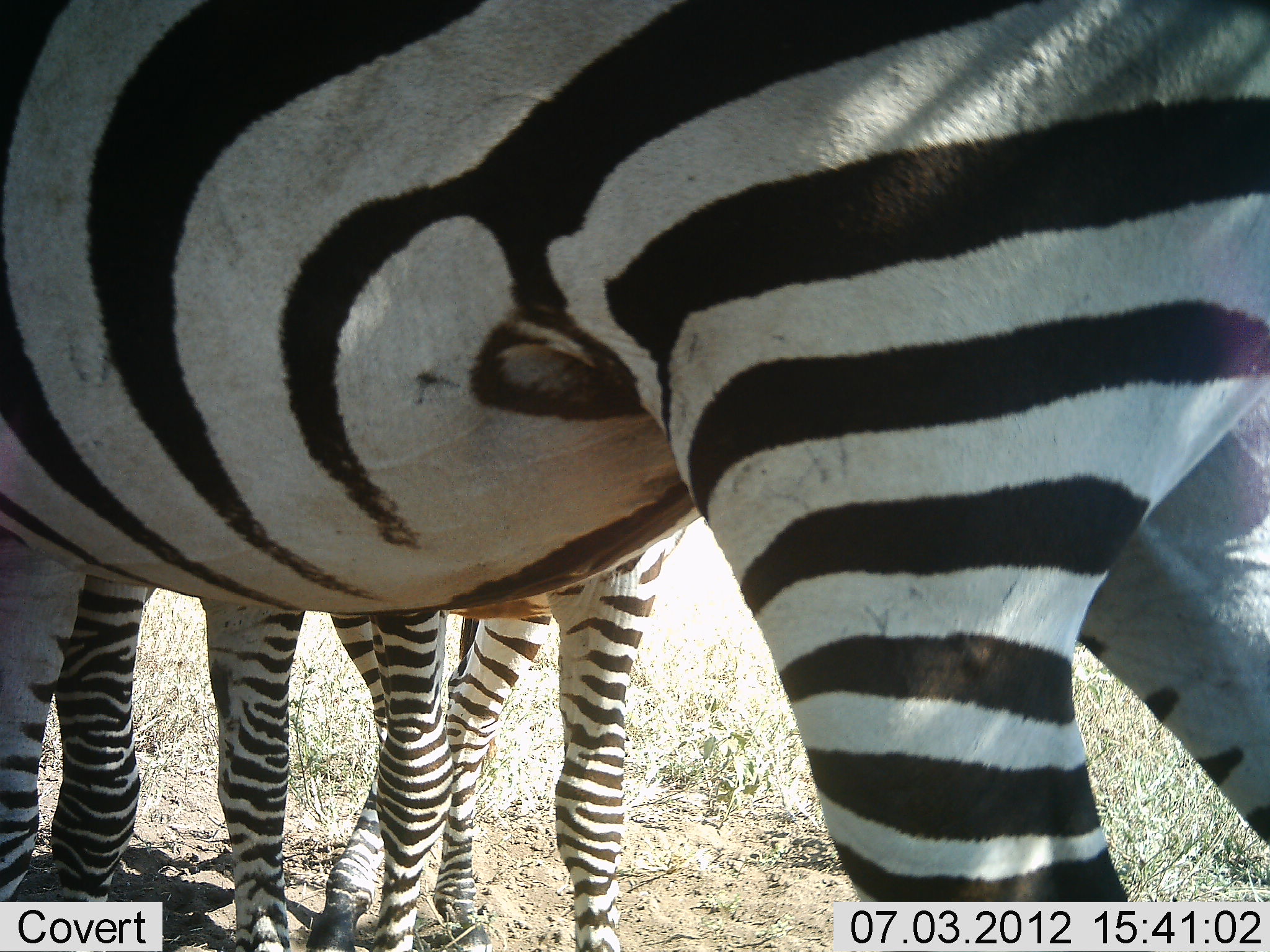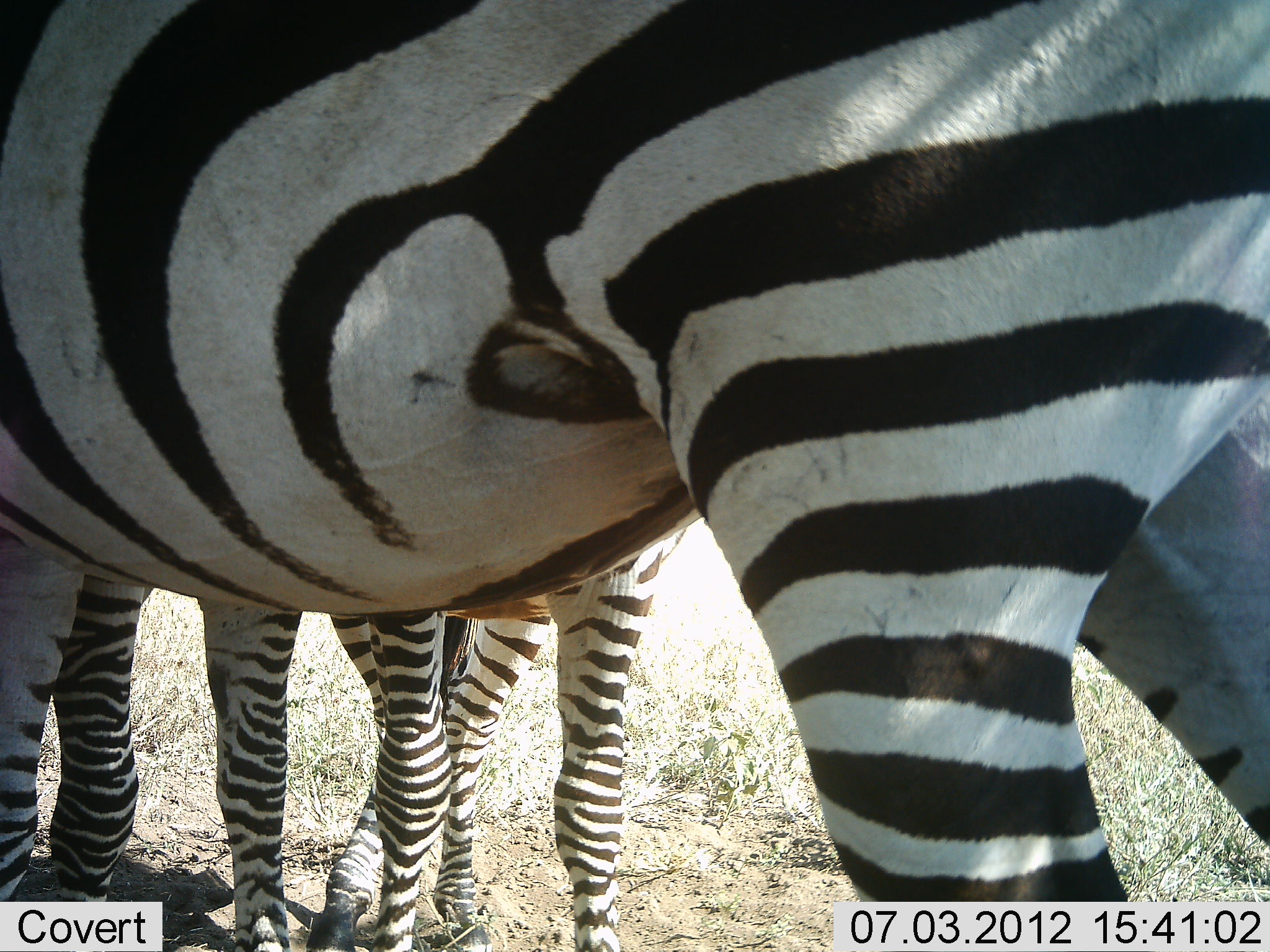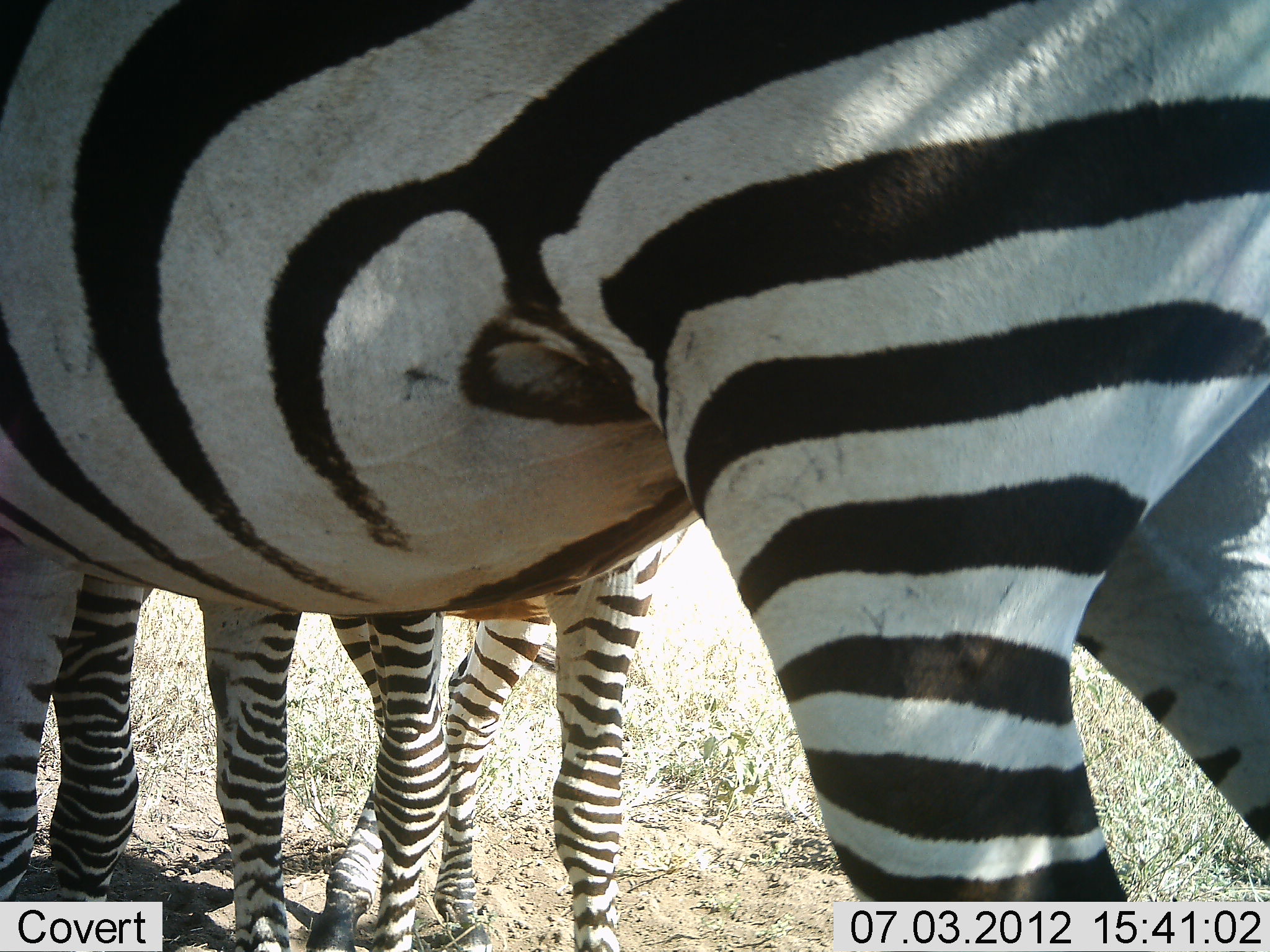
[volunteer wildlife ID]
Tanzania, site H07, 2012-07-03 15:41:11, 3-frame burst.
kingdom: Animalia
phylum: Chordata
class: Mammalia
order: Perissodactyla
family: Equidae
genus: Equus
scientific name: Equus quagga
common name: plains zebra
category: zebra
Zebra (plains zebra) (Equus quagga), count 3. Behavior (volunteer vote fractions): standing 100%, resting 0%, moving 0%, interacting 0%. Young present (vote fraction): 0%. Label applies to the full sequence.